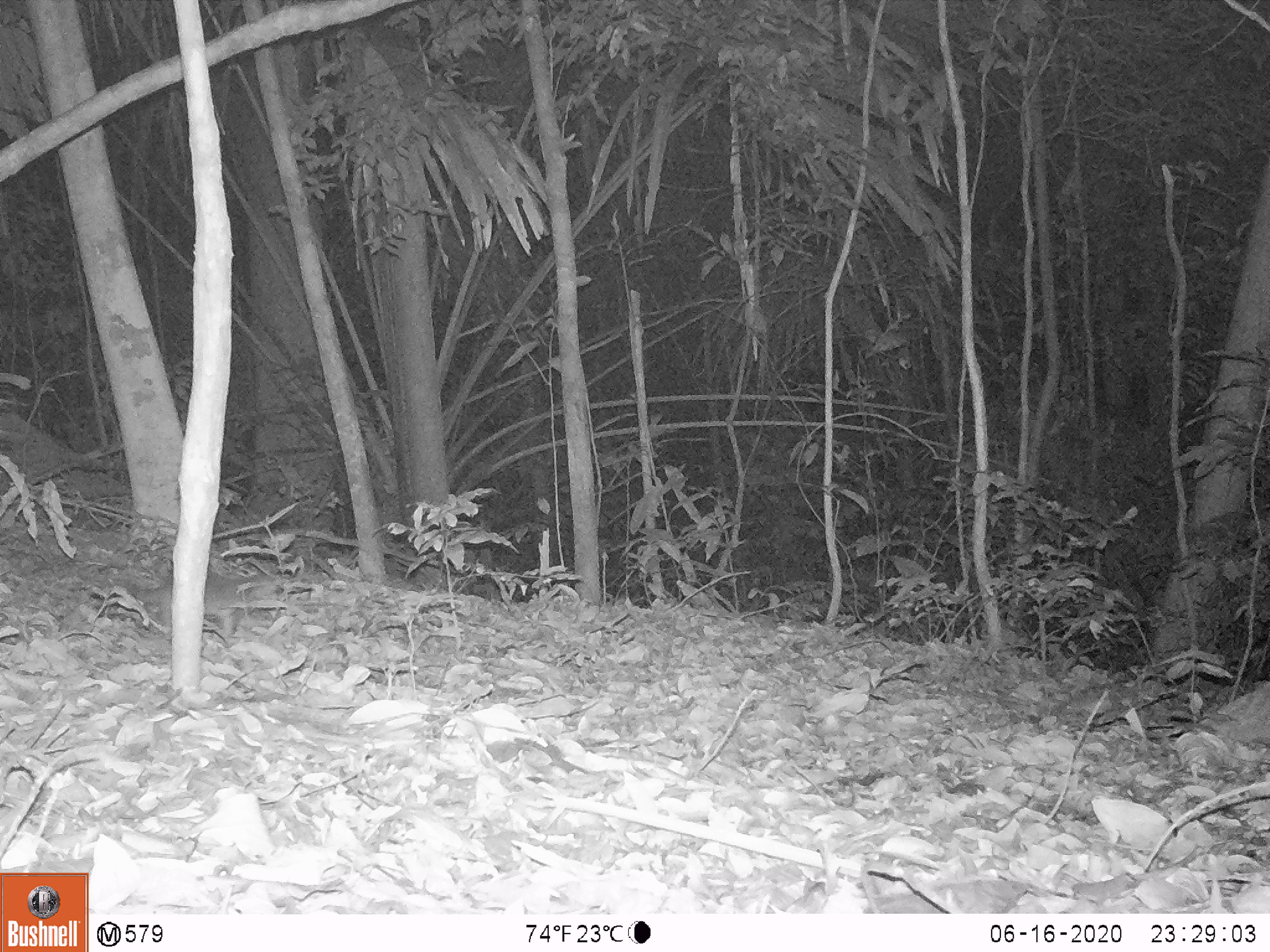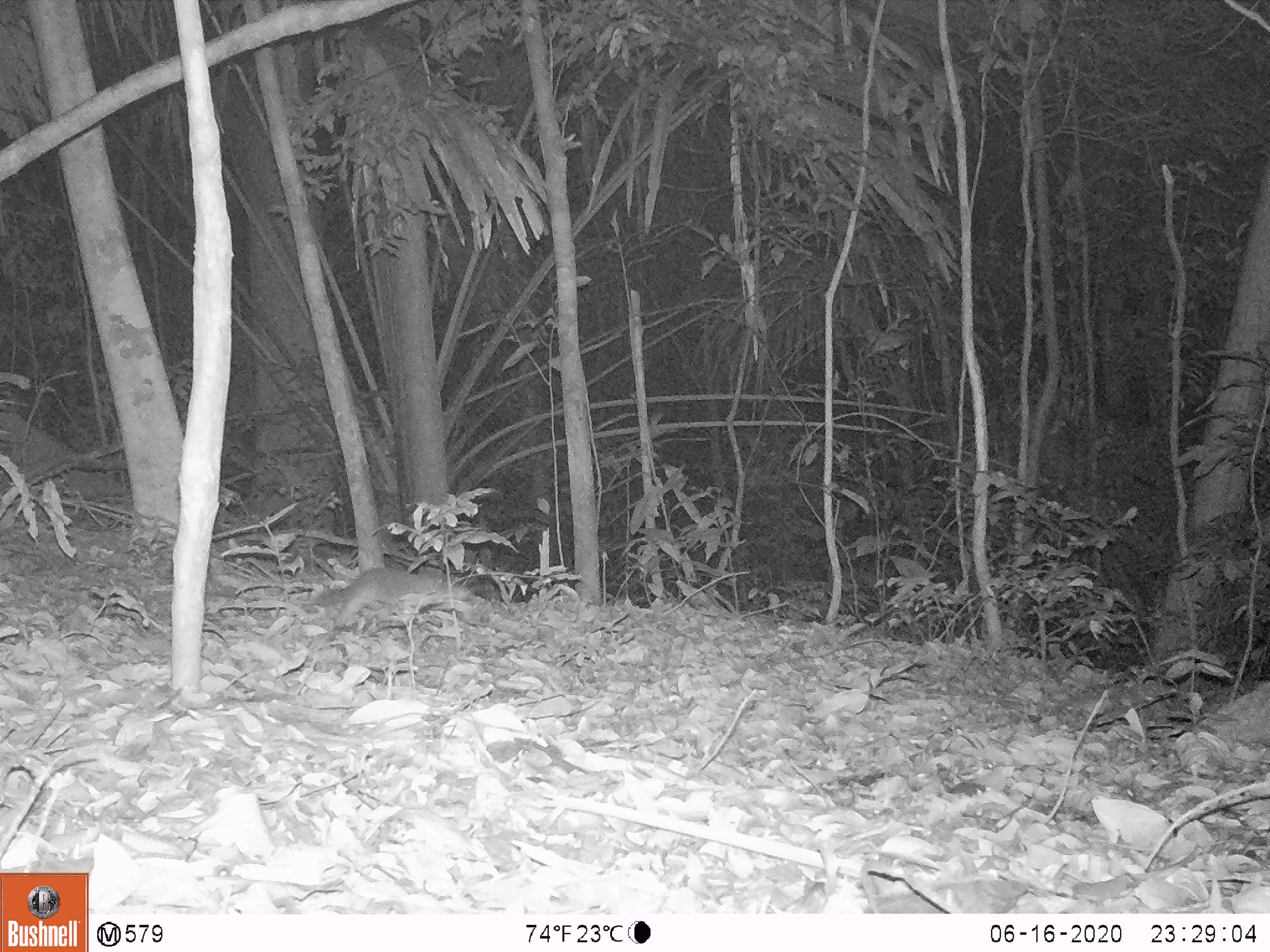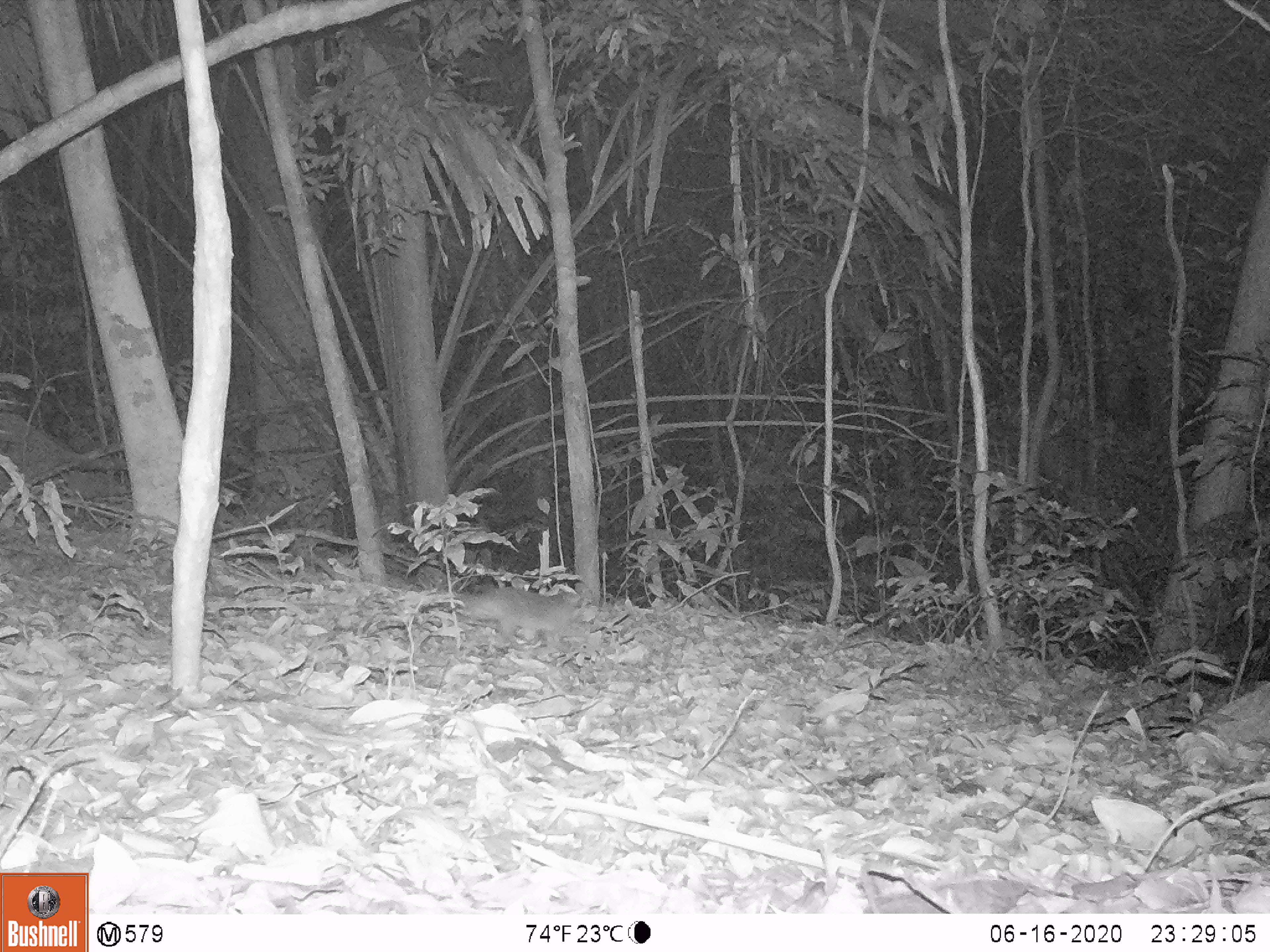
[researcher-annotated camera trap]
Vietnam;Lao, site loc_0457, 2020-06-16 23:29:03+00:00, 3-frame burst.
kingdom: Animalia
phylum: Chordata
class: Mammalia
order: Carnivora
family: Mustelidae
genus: Melogale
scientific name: Melogale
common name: ferret badger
Ferret badger (Melogale). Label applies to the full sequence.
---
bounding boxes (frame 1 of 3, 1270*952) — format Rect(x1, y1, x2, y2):
ferret badger: Rect(135, 575, 273, 636)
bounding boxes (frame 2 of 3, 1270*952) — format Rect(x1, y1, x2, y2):
ferret badger: Rect(315, 567, 471, 628)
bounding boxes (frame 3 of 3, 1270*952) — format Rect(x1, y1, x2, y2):
ferret badger: Rect(459, 586, 580, 653)